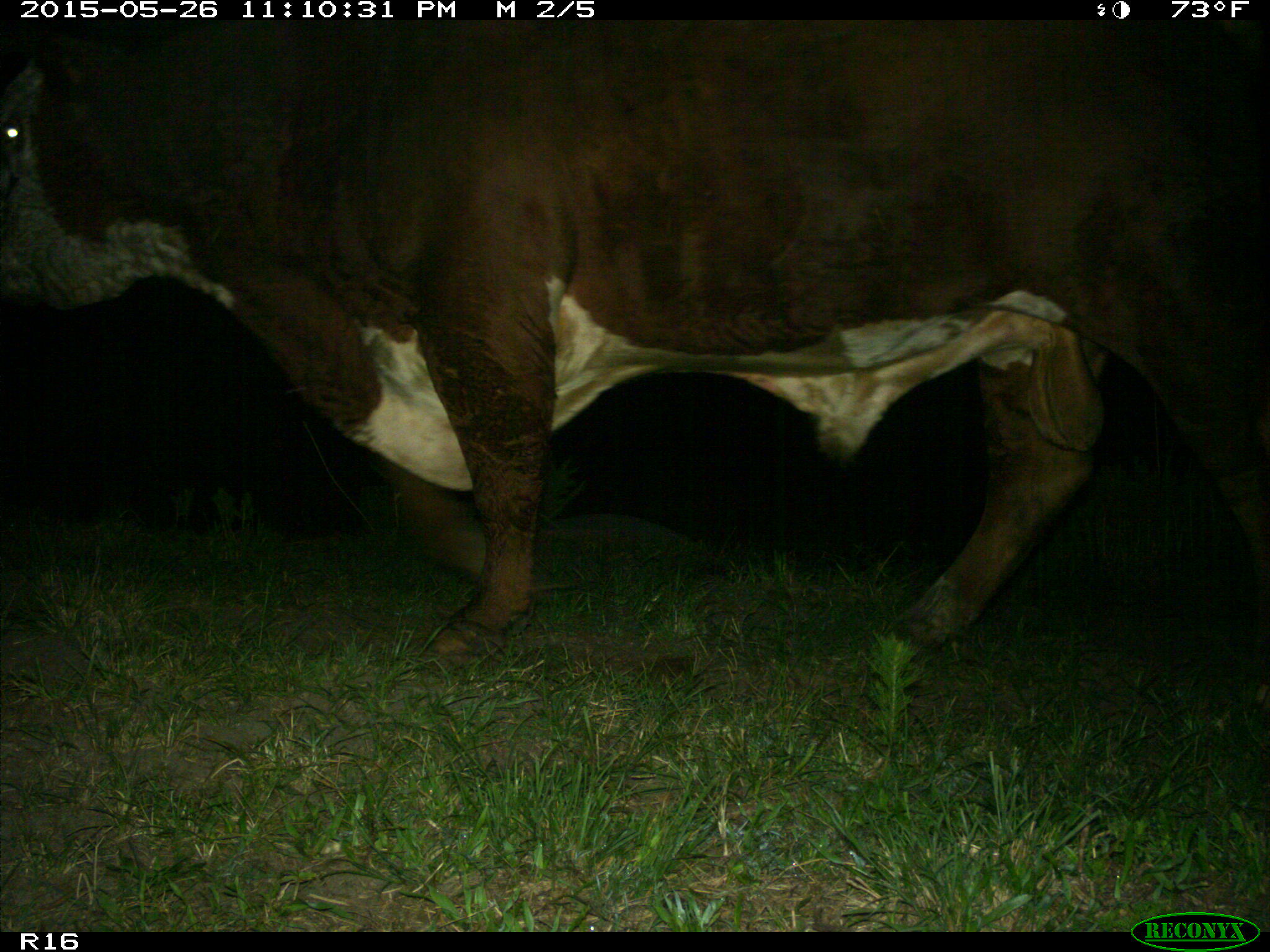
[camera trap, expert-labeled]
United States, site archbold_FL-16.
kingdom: Animalia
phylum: Chordata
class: Mammalia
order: Artiodactyla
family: Bovidae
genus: Bos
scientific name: Bos taurus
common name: domestic cow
Bos taurus (domestic cow).